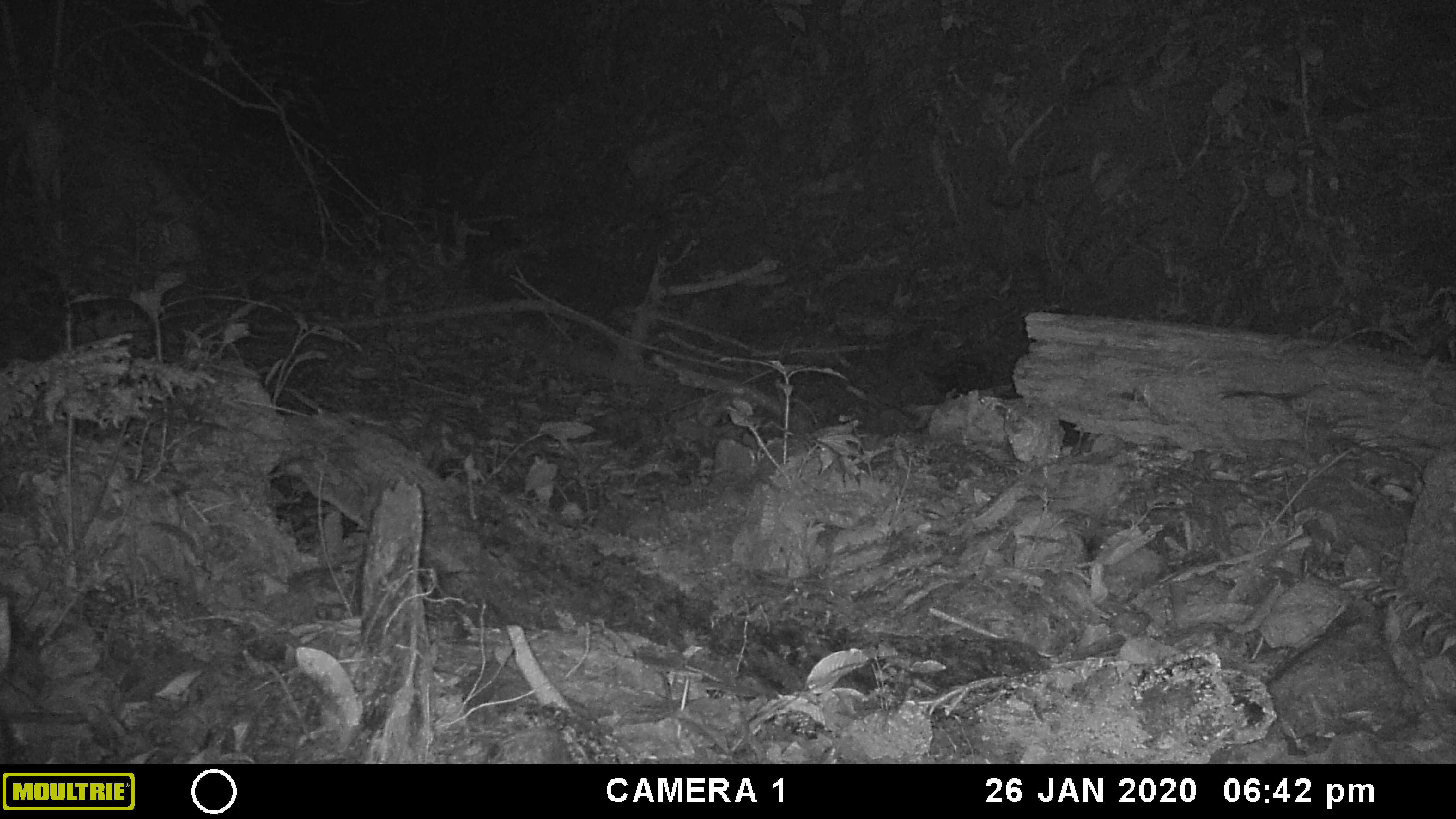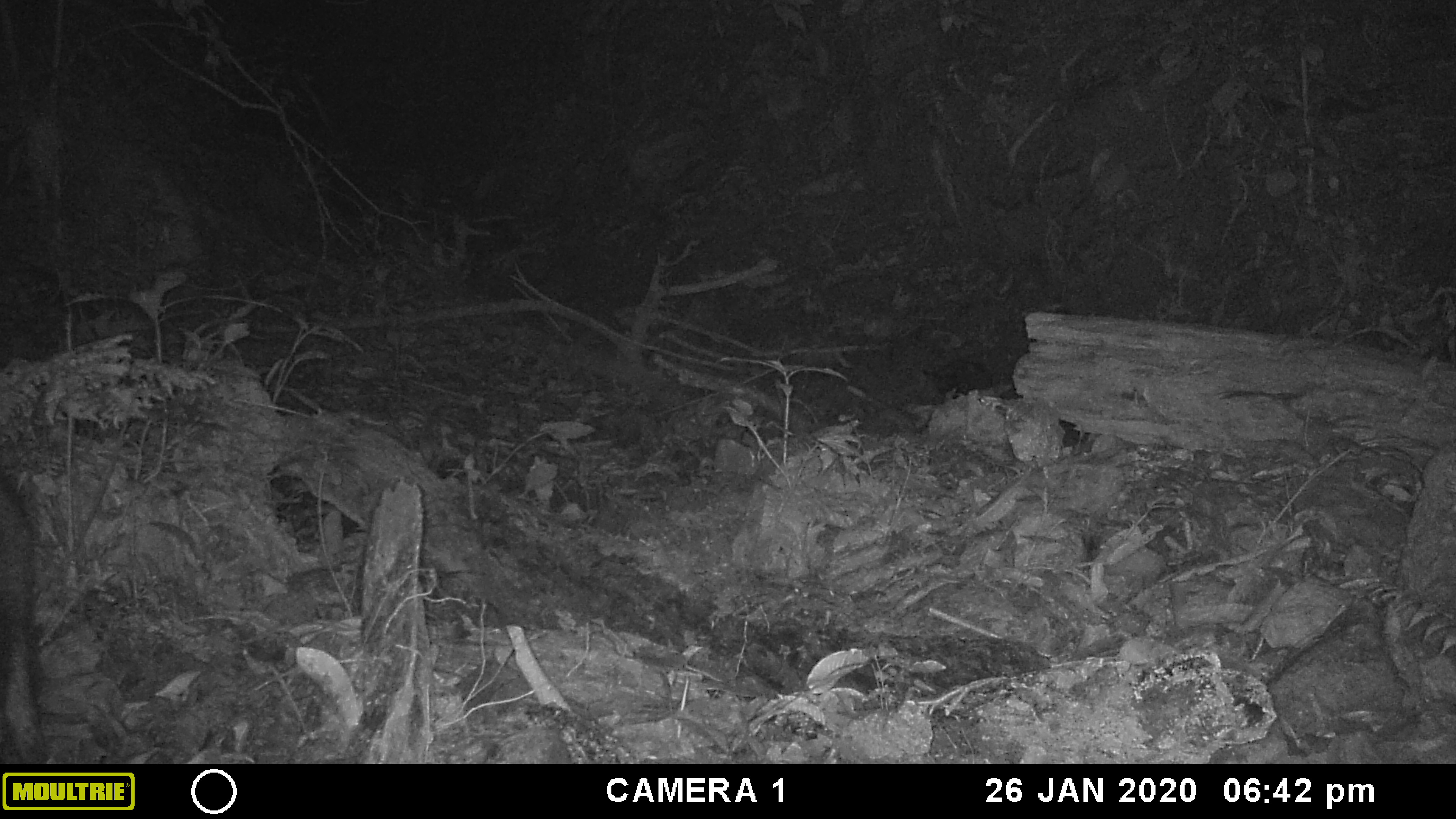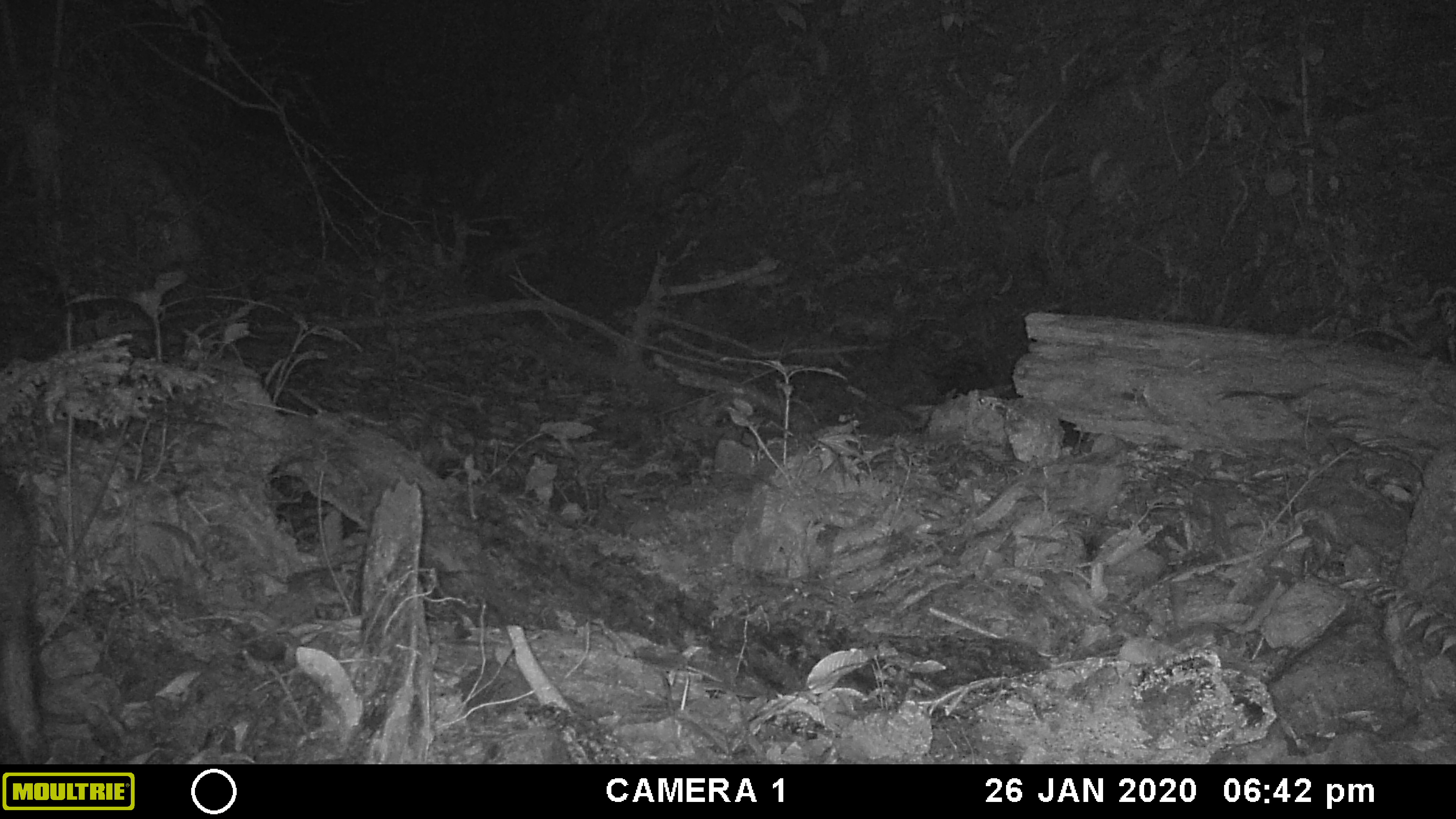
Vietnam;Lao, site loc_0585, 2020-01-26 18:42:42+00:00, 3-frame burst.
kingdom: Animalia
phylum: Chordata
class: Mammalia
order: Artiodactyla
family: Suidae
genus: Sus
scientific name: Sus scrofa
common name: eurasian wild pig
Eurasian wild pig (Sus scrofa). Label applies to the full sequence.